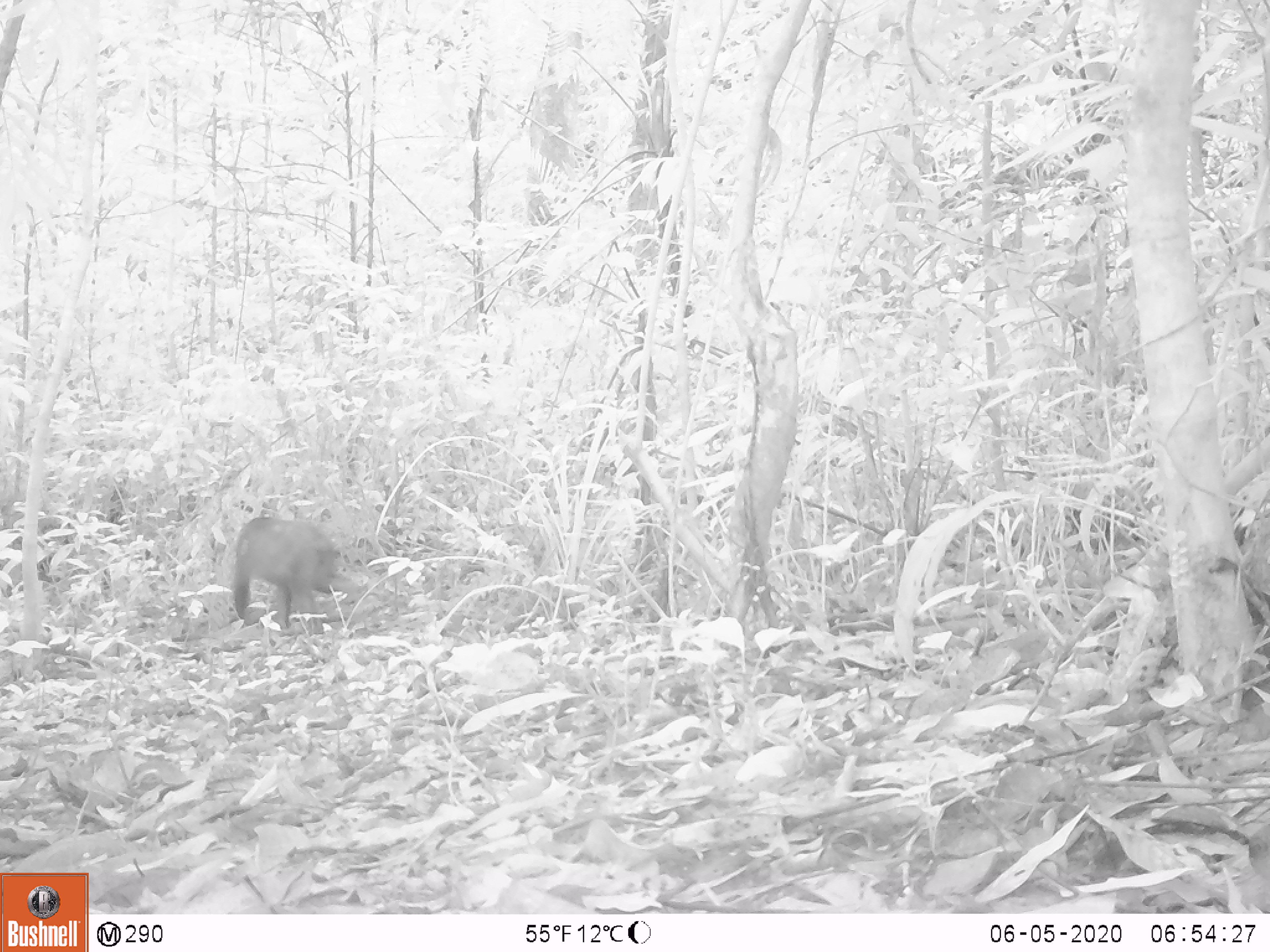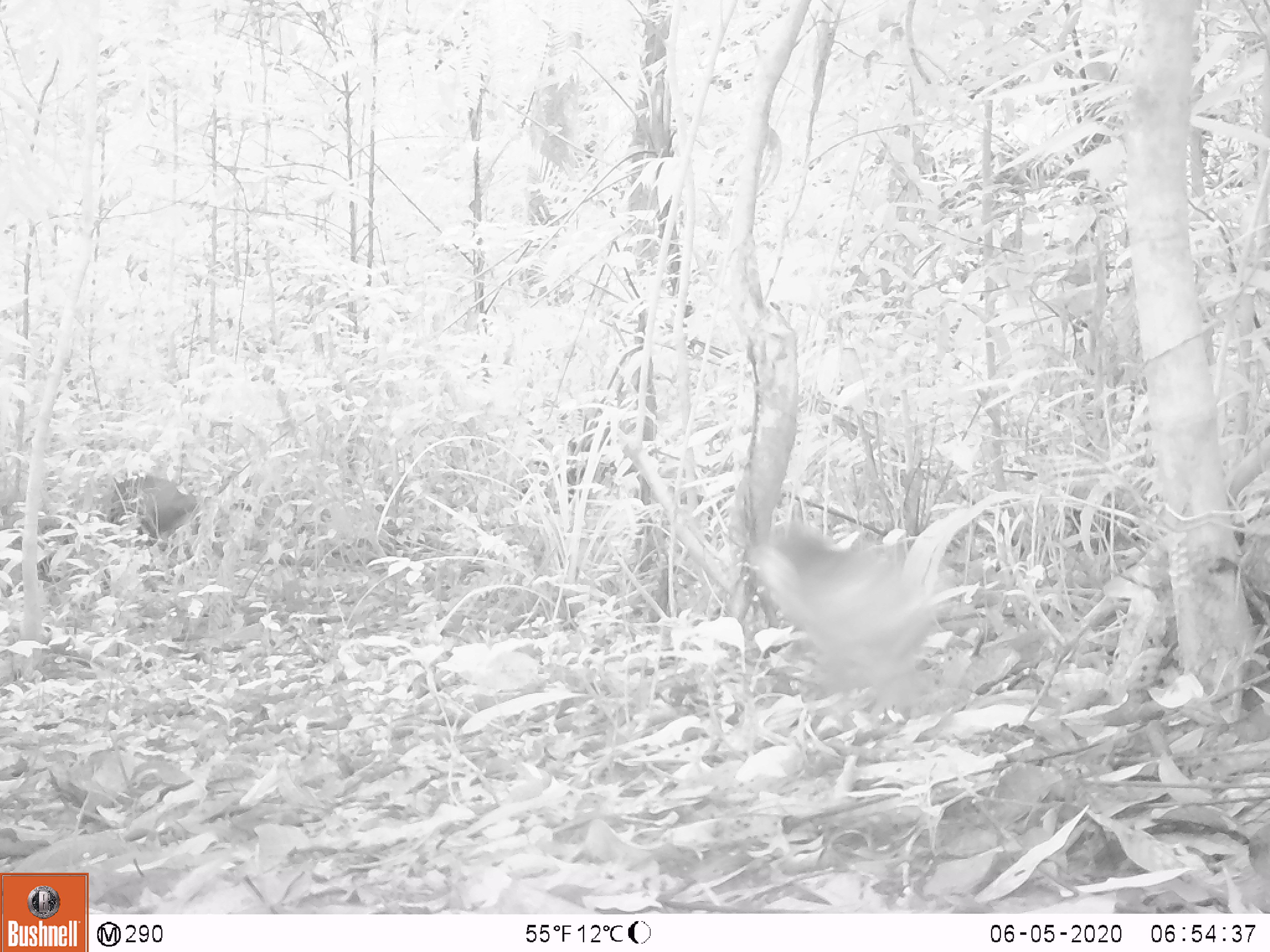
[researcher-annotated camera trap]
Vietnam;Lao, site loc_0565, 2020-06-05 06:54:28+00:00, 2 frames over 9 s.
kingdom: Animalia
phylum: Chordata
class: Mammalia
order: Primates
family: Cercopithecidae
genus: Macaca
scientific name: Macaca arctoides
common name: stump-tailed macaque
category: stump tailed macaque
Stump tailed macaque (stump-tailed macaque) (Macaca arctoides). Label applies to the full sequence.